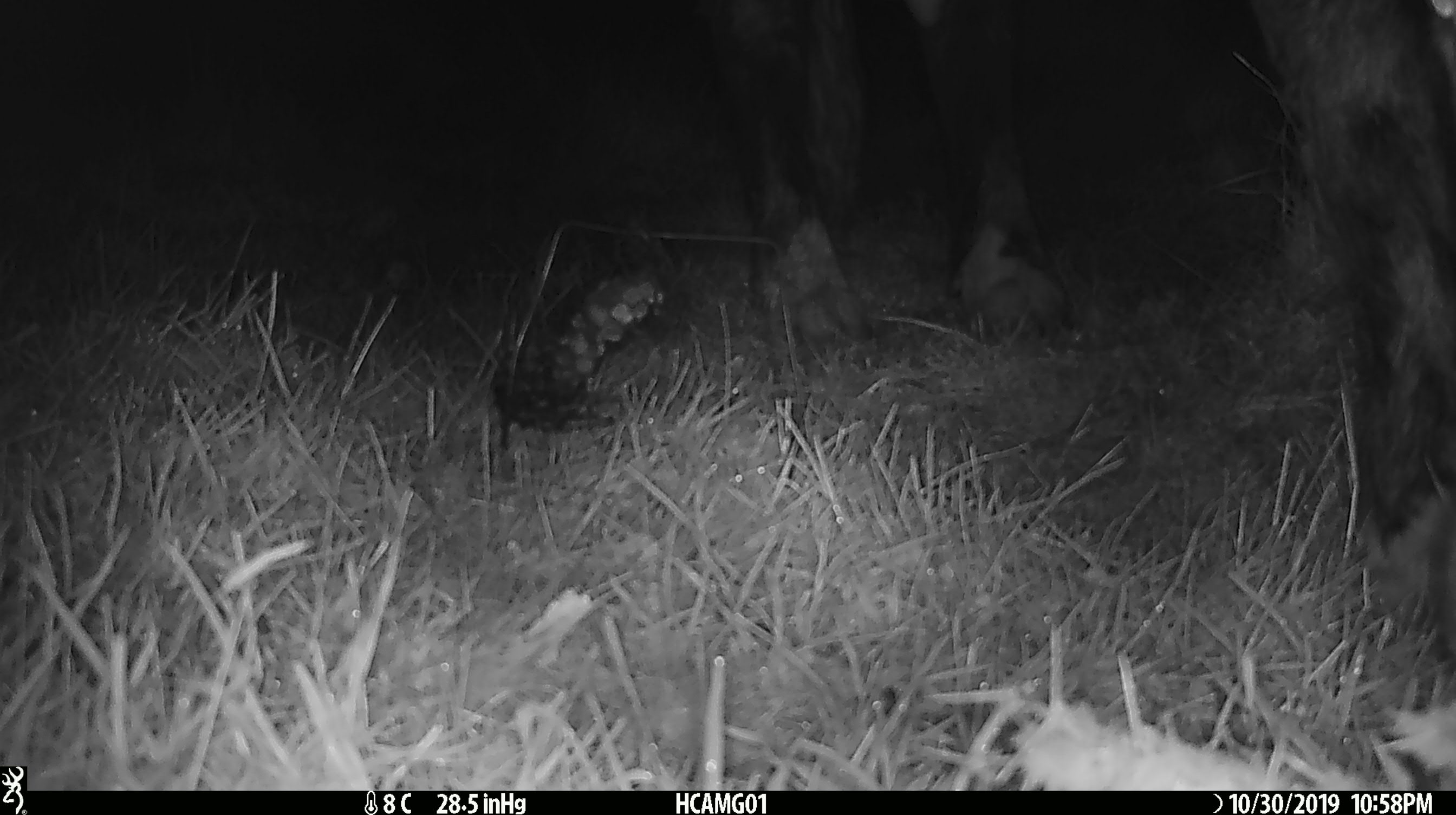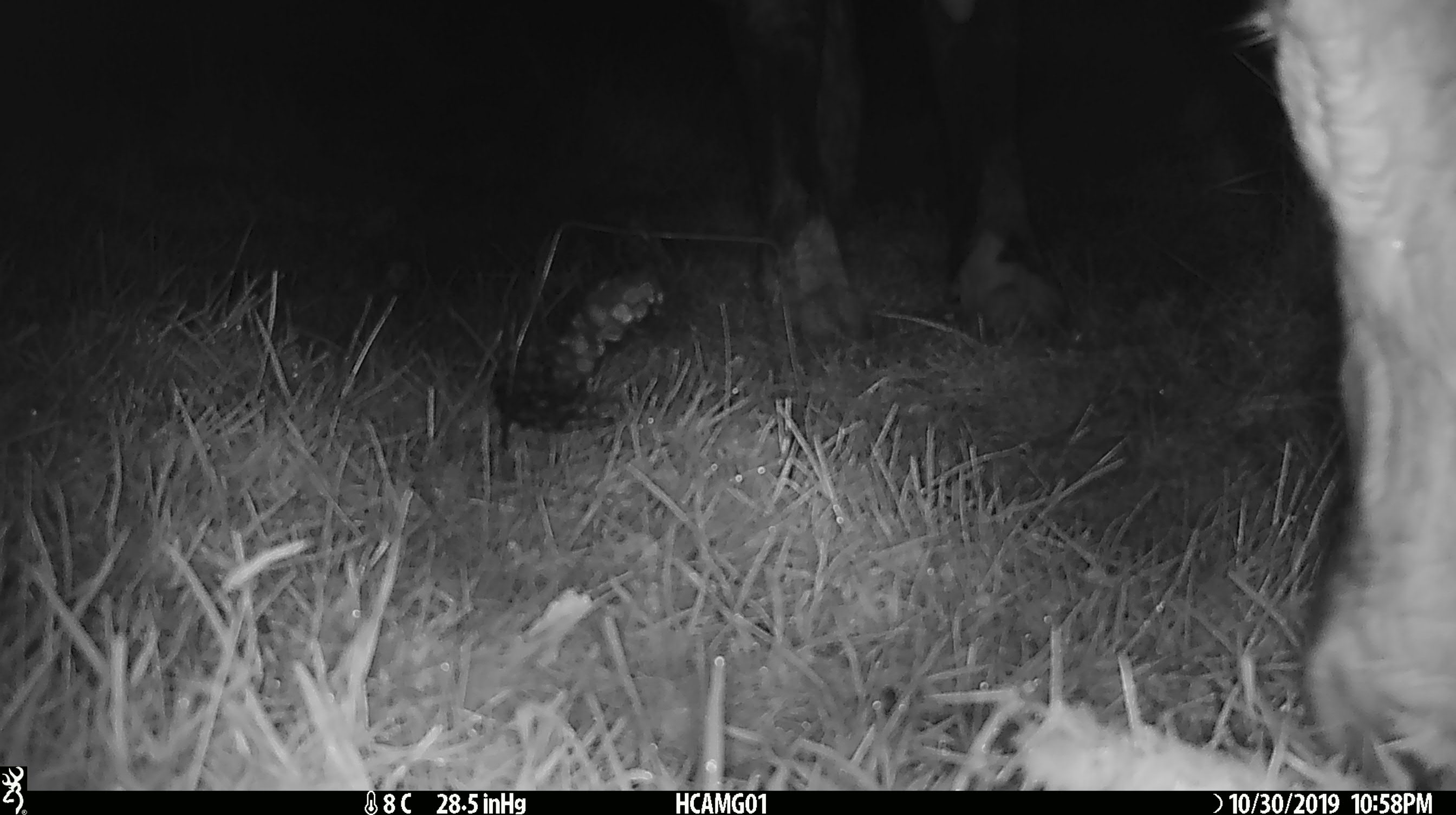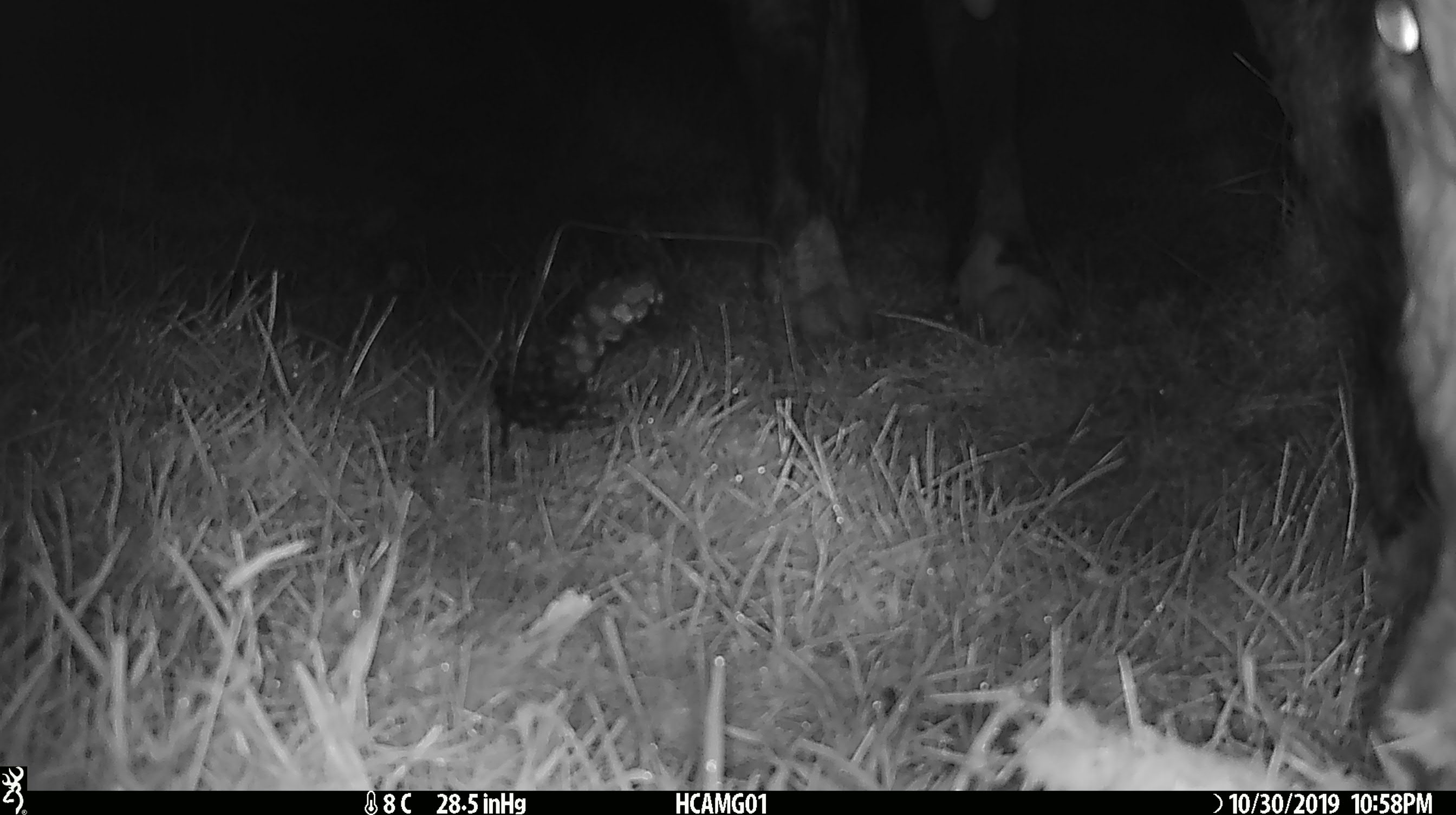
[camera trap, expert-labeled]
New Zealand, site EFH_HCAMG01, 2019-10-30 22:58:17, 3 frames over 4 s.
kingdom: Animalia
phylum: Chordata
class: Mammalia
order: Artiodactyla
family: Bovidae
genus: Bos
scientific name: Bos taurus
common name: domestic cow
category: cow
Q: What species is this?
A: Cow (domestic cow) (Bos taurus).